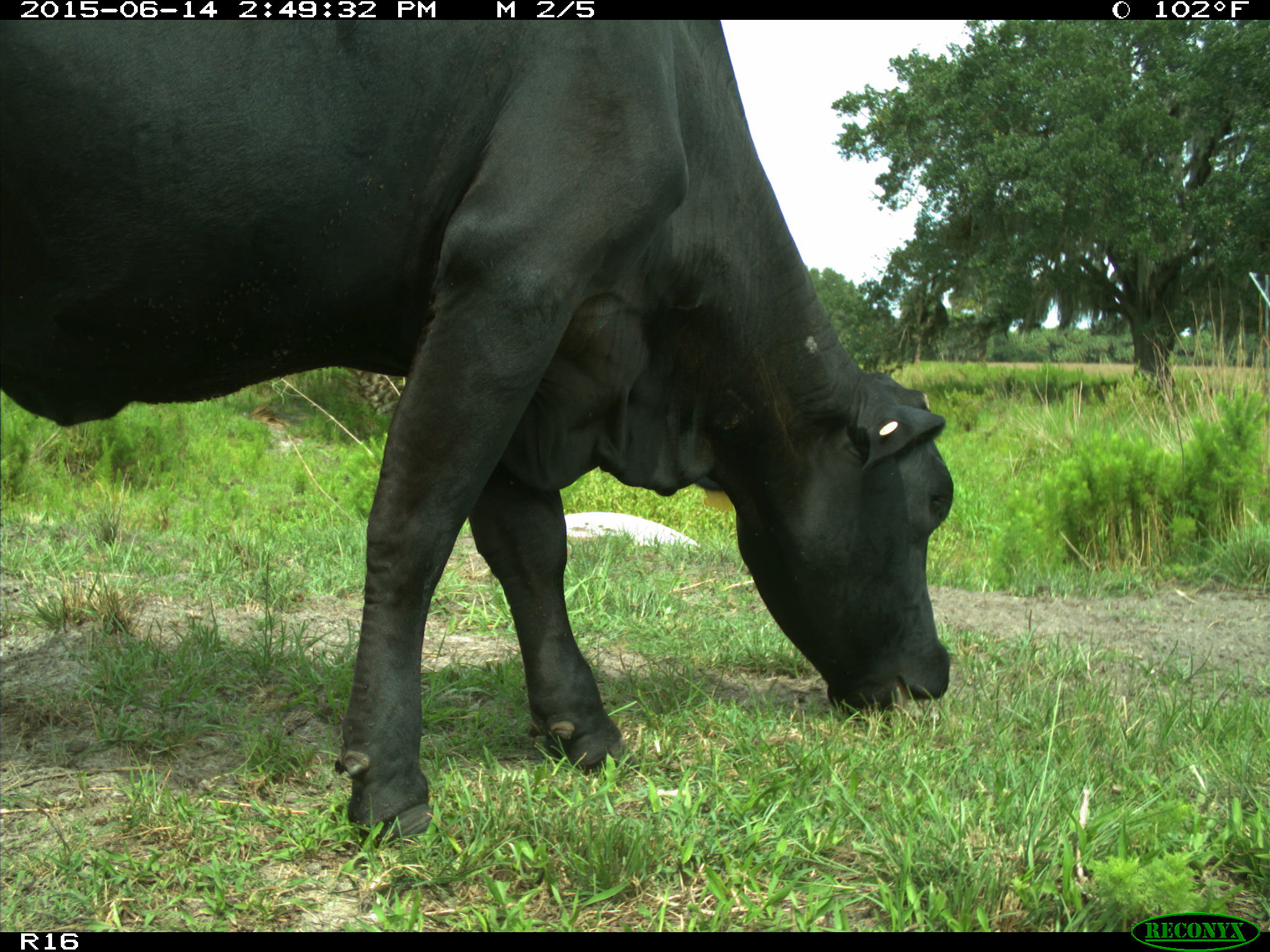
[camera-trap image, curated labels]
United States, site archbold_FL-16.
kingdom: Animalia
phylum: Chordata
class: Mammalia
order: Artiodactyla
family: Bovidae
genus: Bos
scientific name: Bos taurus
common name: domestic cow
Bos taurus (domestic cow).